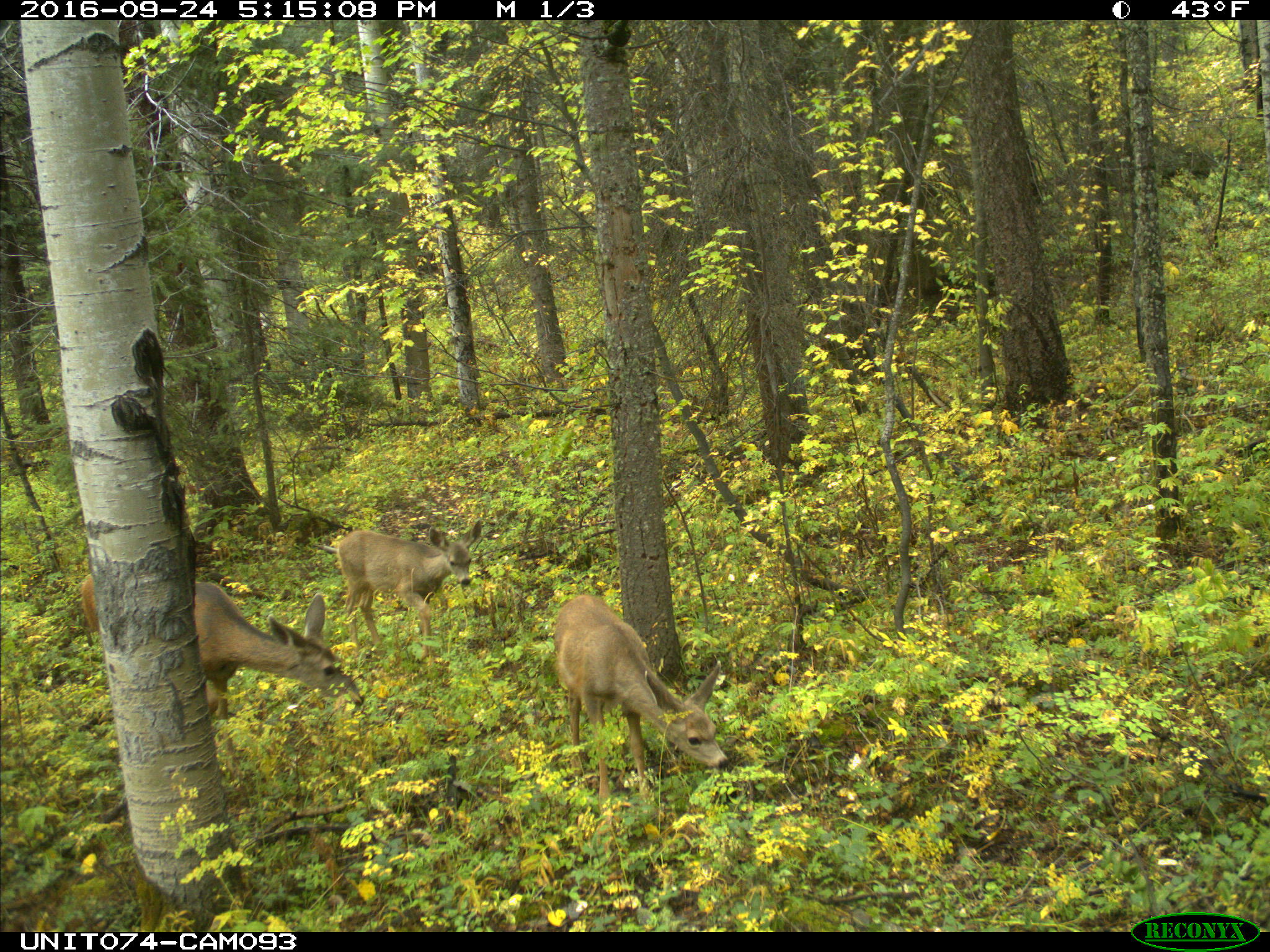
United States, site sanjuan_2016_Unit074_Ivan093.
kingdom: Animalia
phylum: Chordata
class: Mammalia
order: Artiodactyla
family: Cervidae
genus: Odocoileus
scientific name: Odocoileus hemionus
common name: mule deer